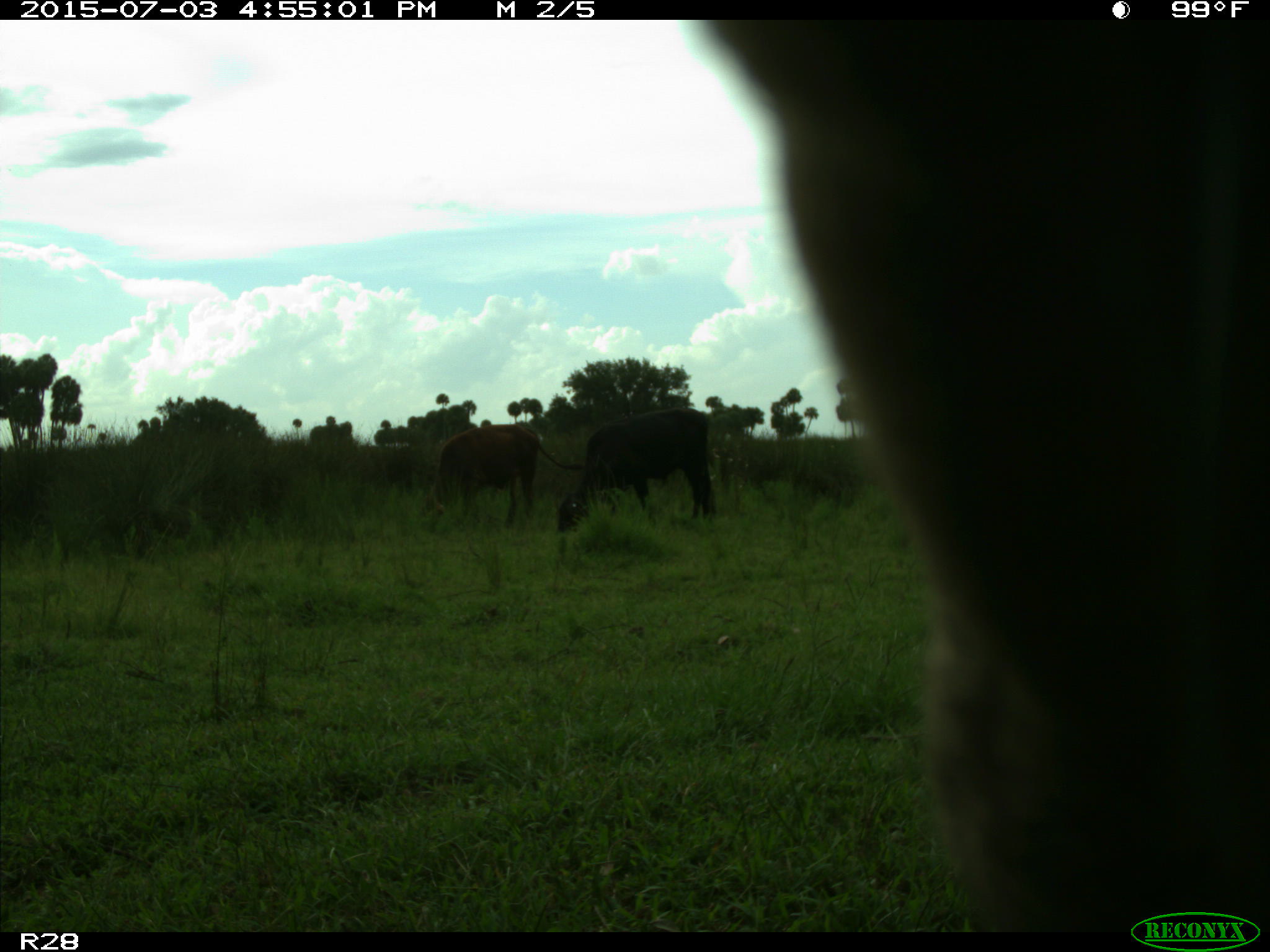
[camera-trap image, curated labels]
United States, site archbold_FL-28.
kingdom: Animalia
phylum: Chordata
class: Mammalia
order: Artiodactyla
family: Bovidae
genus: Bos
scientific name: Bos taurus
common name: domestic cow